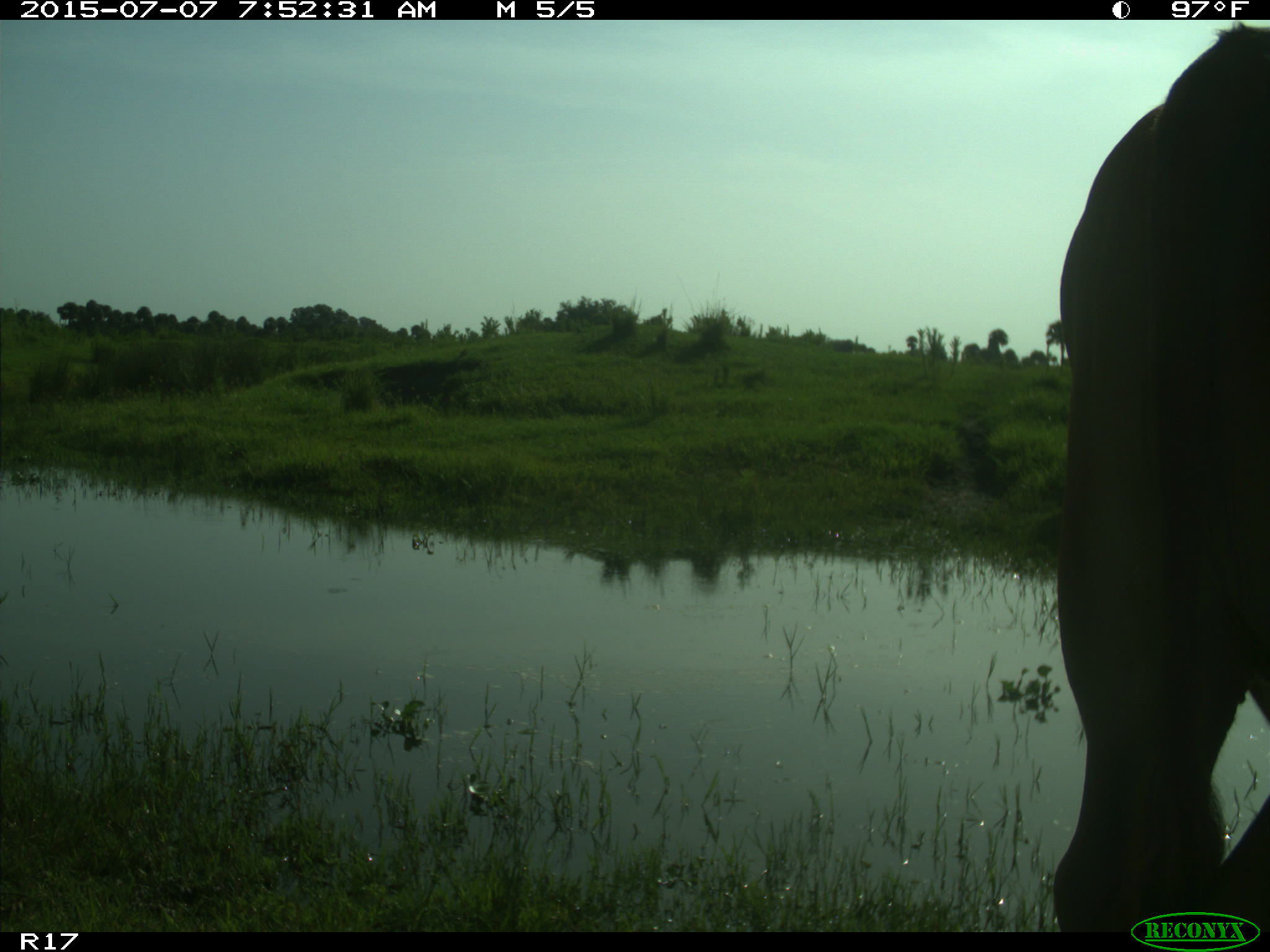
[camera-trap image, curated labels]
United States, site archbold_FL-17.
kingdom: Animalia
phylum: Chordata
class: Mammalia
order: Artiodactyla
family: Bovidae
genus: Bos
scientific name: Bos taurus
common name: domestic cow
Bos taurus (domestic cow).